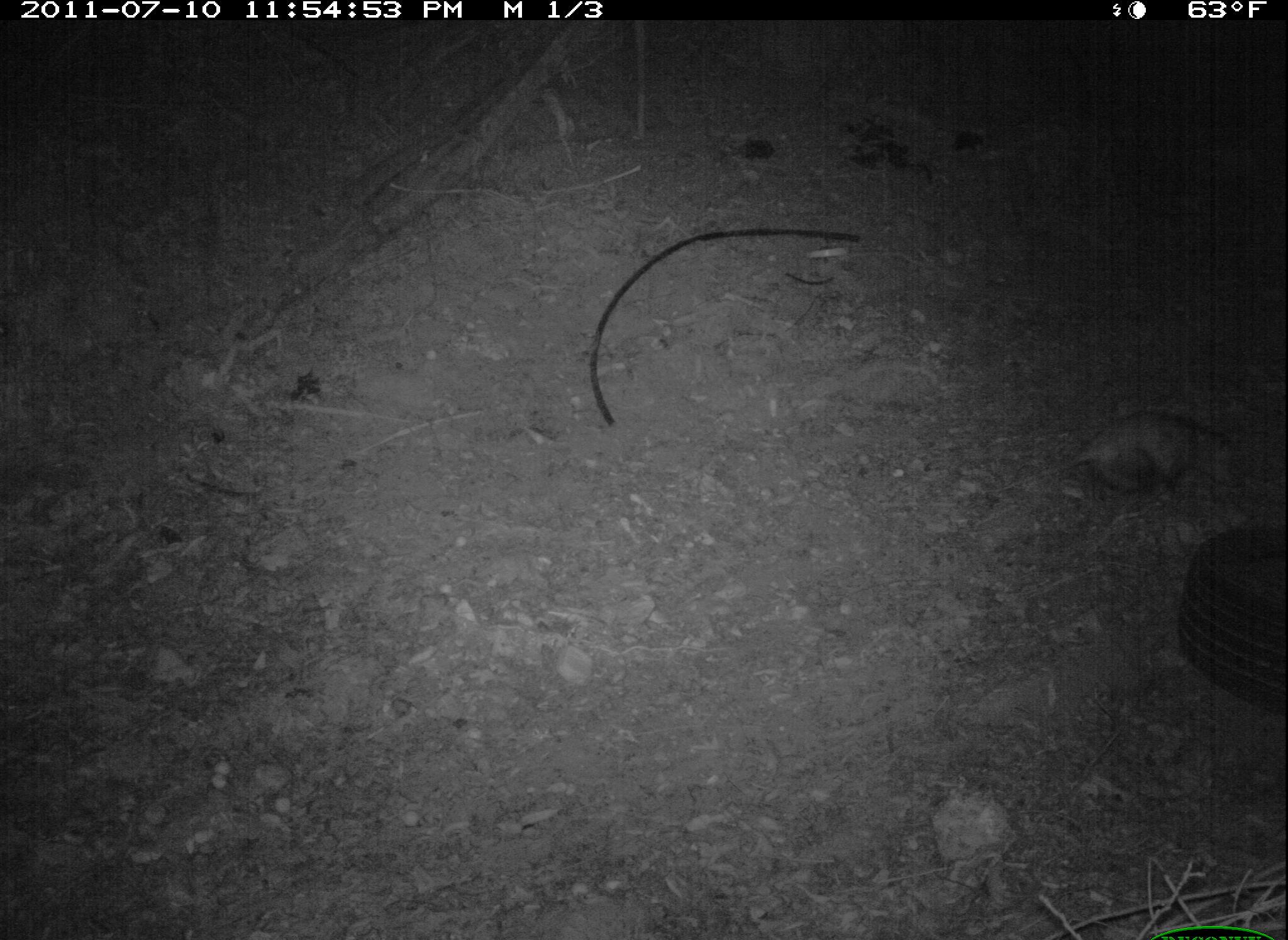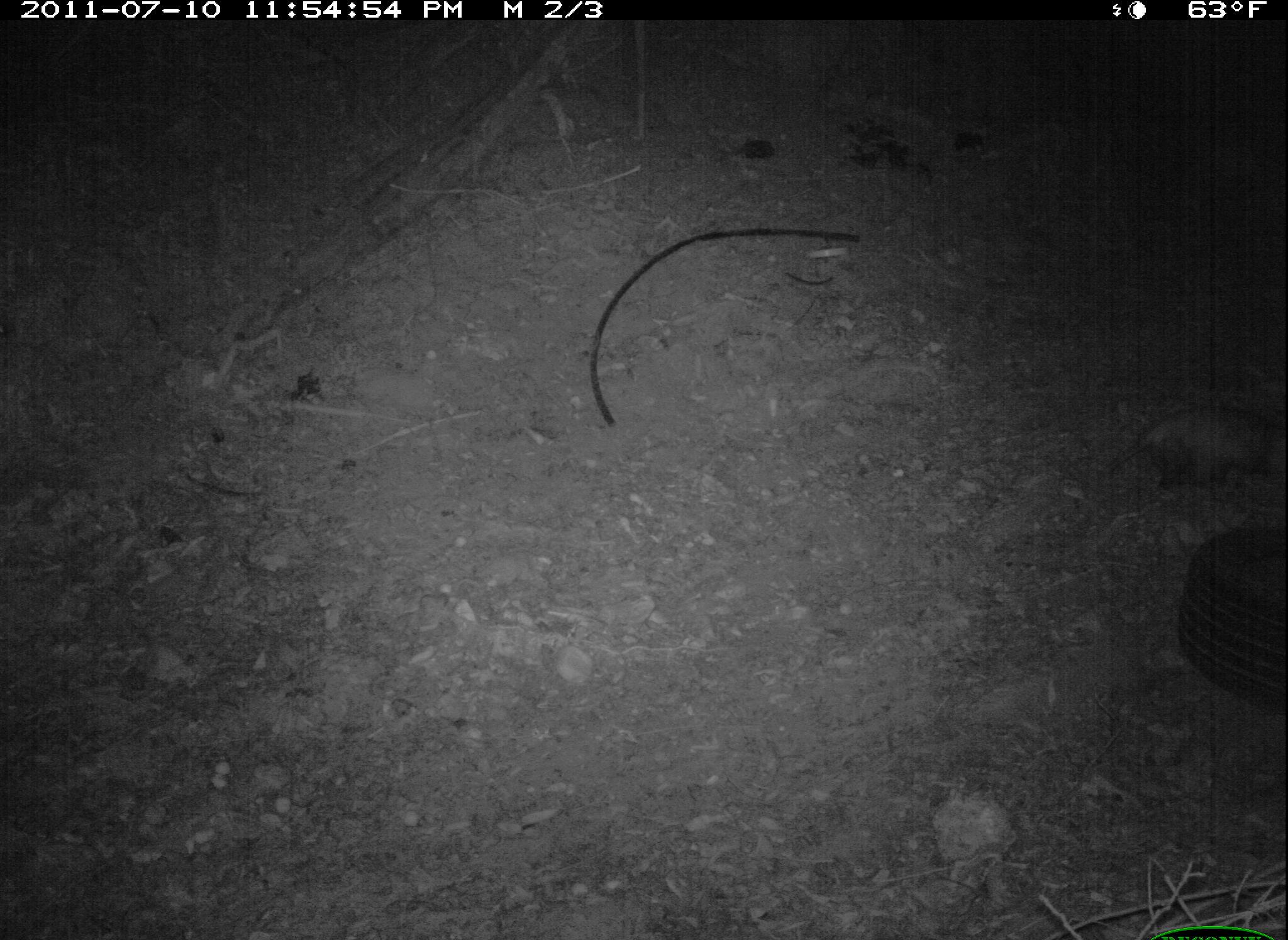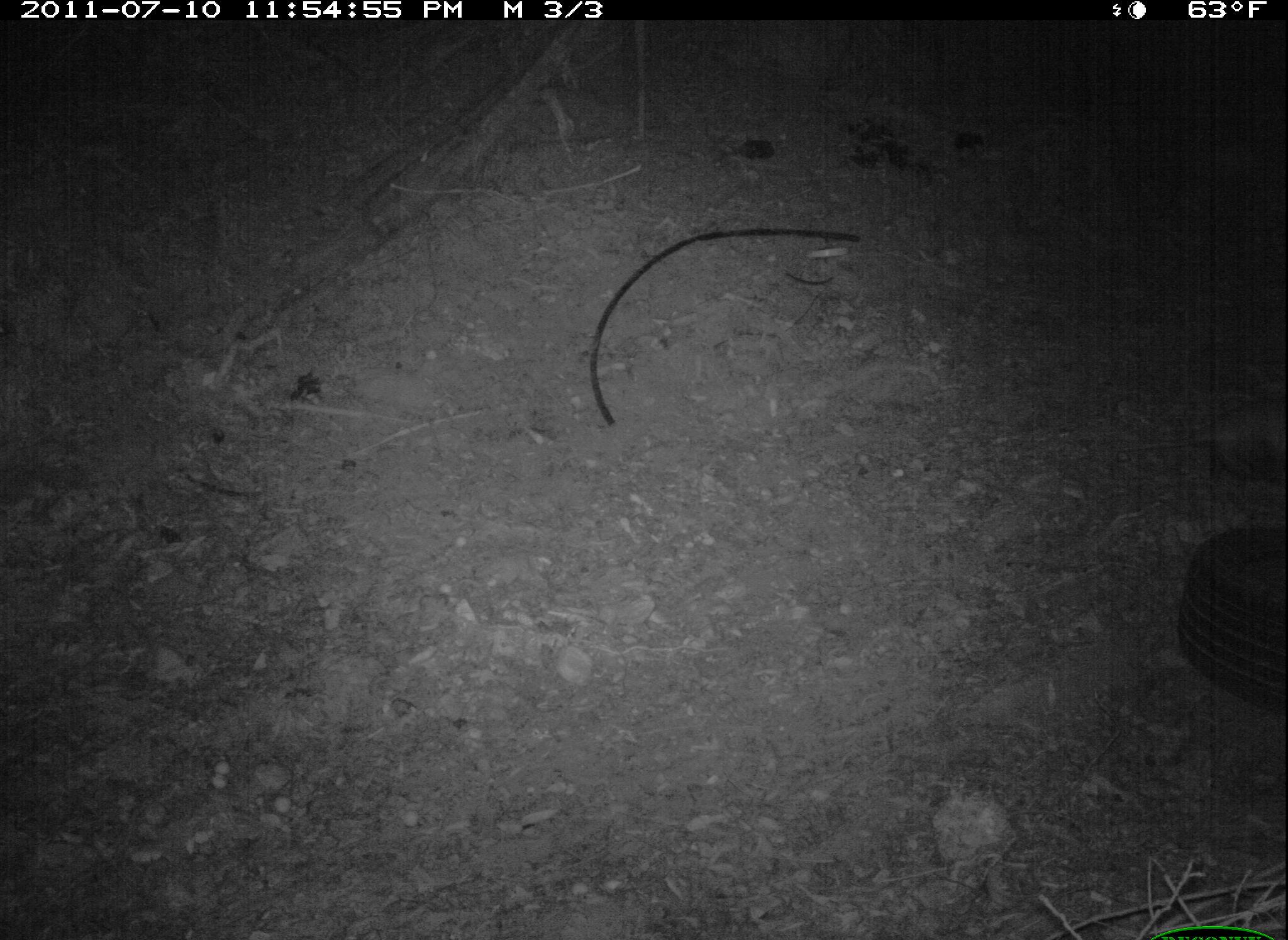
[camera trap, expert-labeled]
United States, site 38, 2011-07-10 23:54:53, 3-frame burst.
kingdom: Animalia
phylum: Chordata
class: Mammalia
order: Didelphimorphia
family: Didelphidae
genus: Didelphis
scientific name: Didelphis virginiana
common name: virginia opossum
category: opossum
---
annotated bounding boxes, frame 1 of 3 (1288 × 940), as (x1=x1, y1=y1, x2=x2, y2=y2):
opossum: (x1=989, y1=406, x2=1253, y2=509)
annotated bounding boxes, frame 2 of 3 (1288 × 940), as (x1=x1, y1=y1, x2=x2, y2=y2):
opossum: (x1=1090, y1=391, x2=1285, y2=504)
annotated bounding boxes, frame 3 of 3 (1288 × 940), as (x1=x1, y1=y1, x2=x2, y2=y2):
opossum: (x1=1119, y1=387, x2=1282, y2=490)